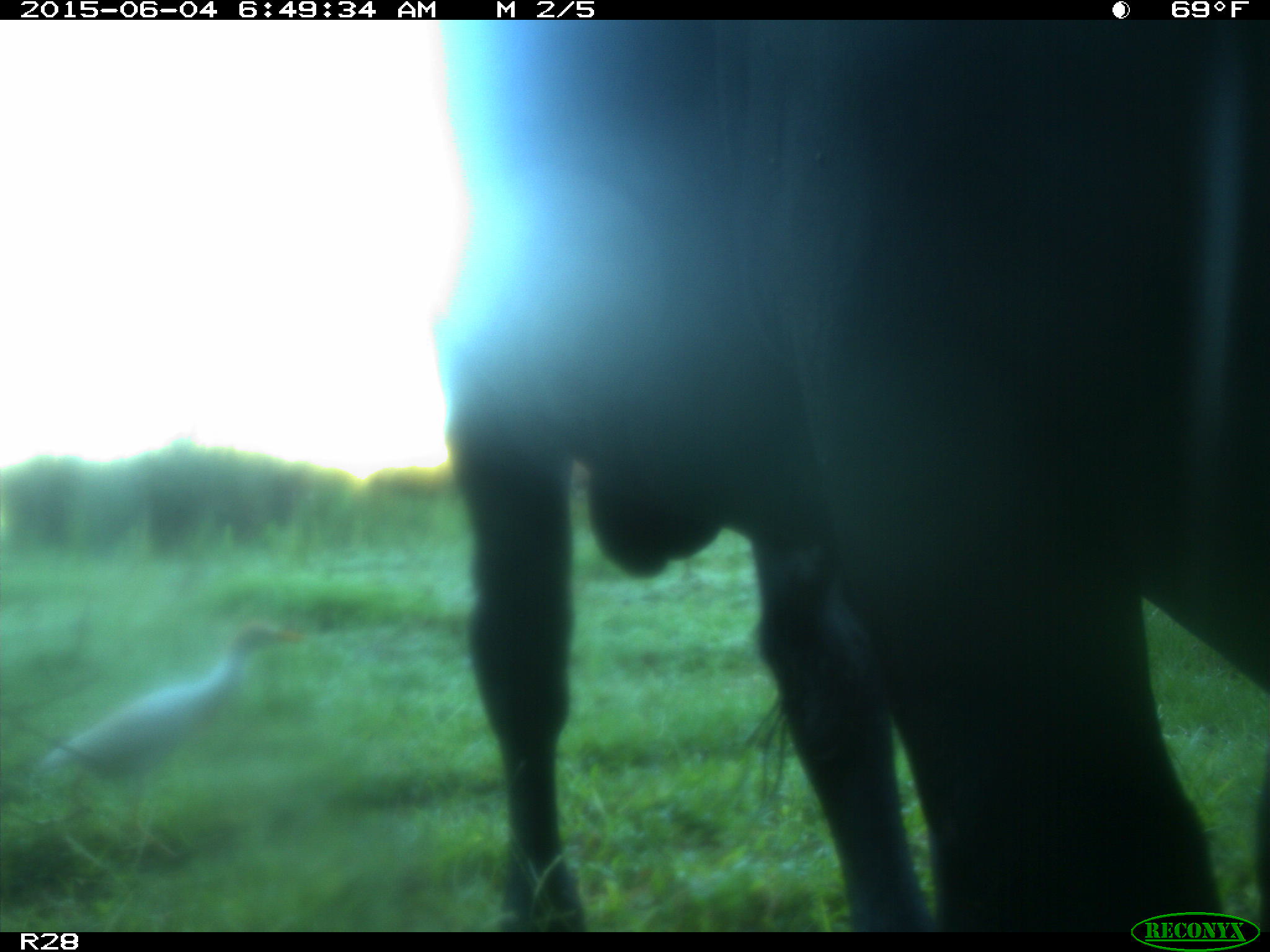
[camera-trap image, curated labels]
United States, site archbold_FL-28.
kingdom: Animalia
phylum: Chordata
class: Mammalia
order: Artiodactyla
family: Bovidae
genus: Bos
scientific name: Bos taurus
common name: domestic cow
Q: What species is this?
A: Bos taurus (domestic cow).